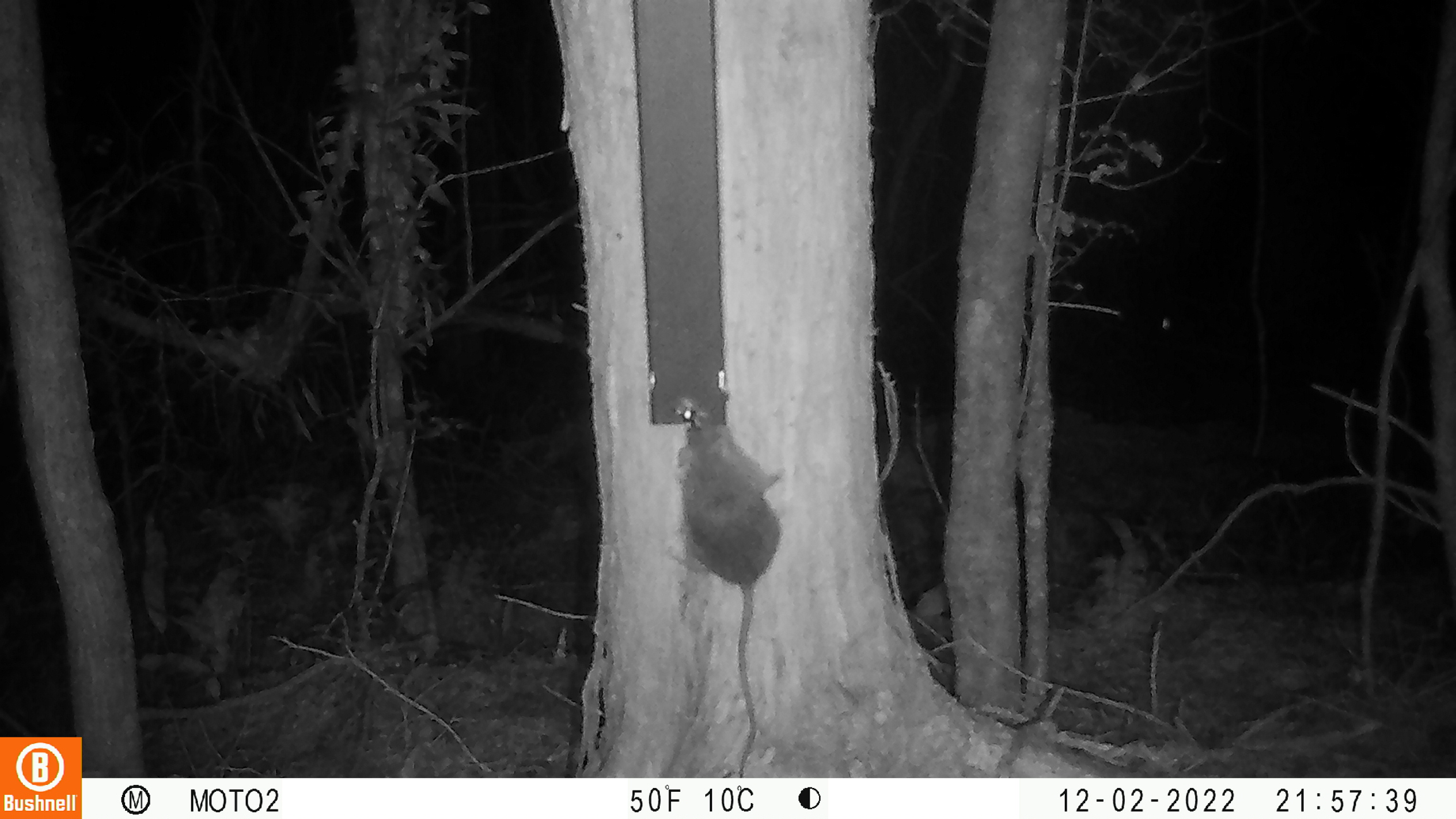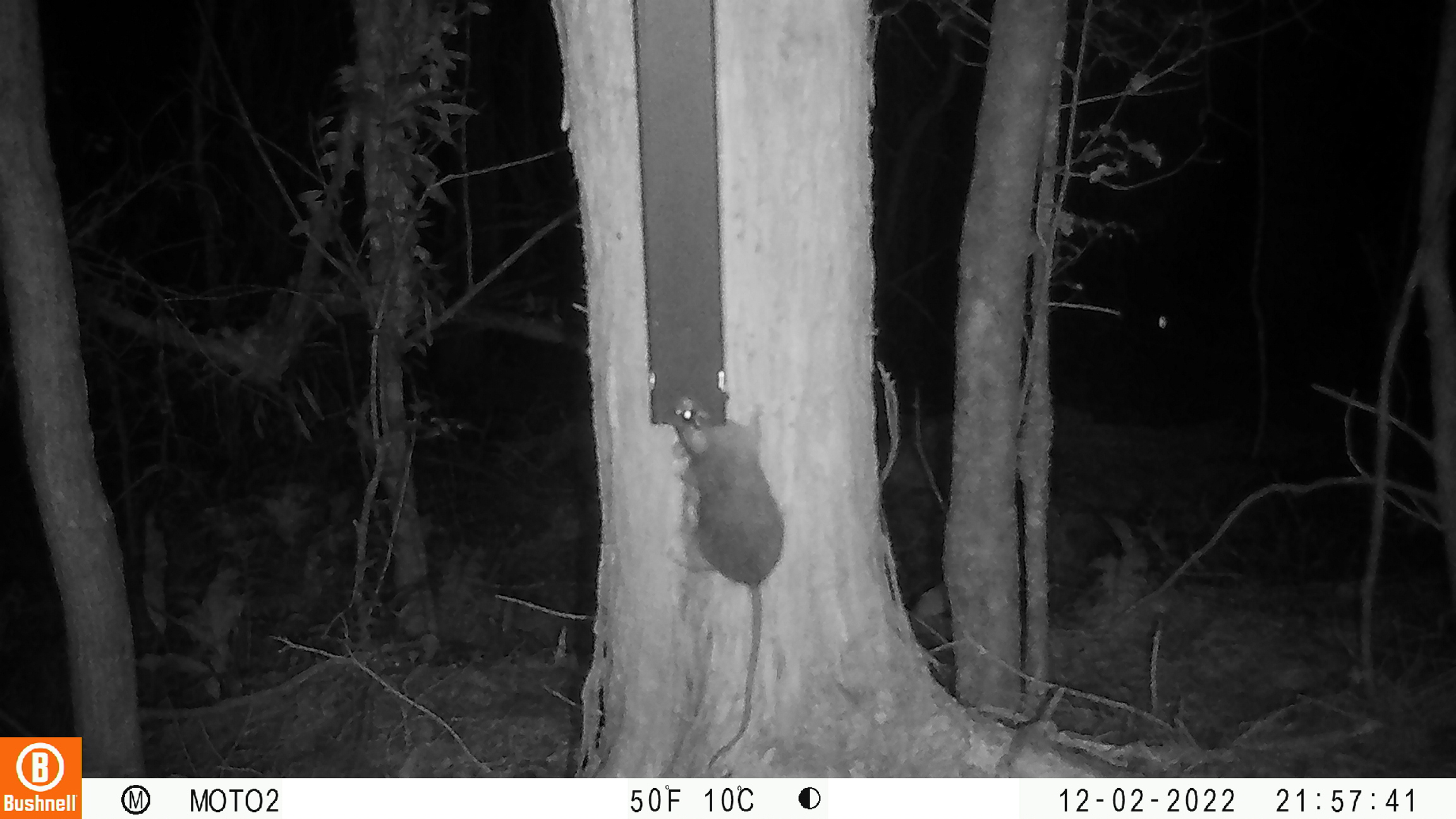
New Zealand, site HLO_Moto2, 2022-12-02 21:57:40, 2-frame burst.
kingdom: Animalia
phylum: Chordata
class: Mammalia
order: Rodentia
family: Muridae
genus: Rattus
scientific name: Rattus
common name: rat